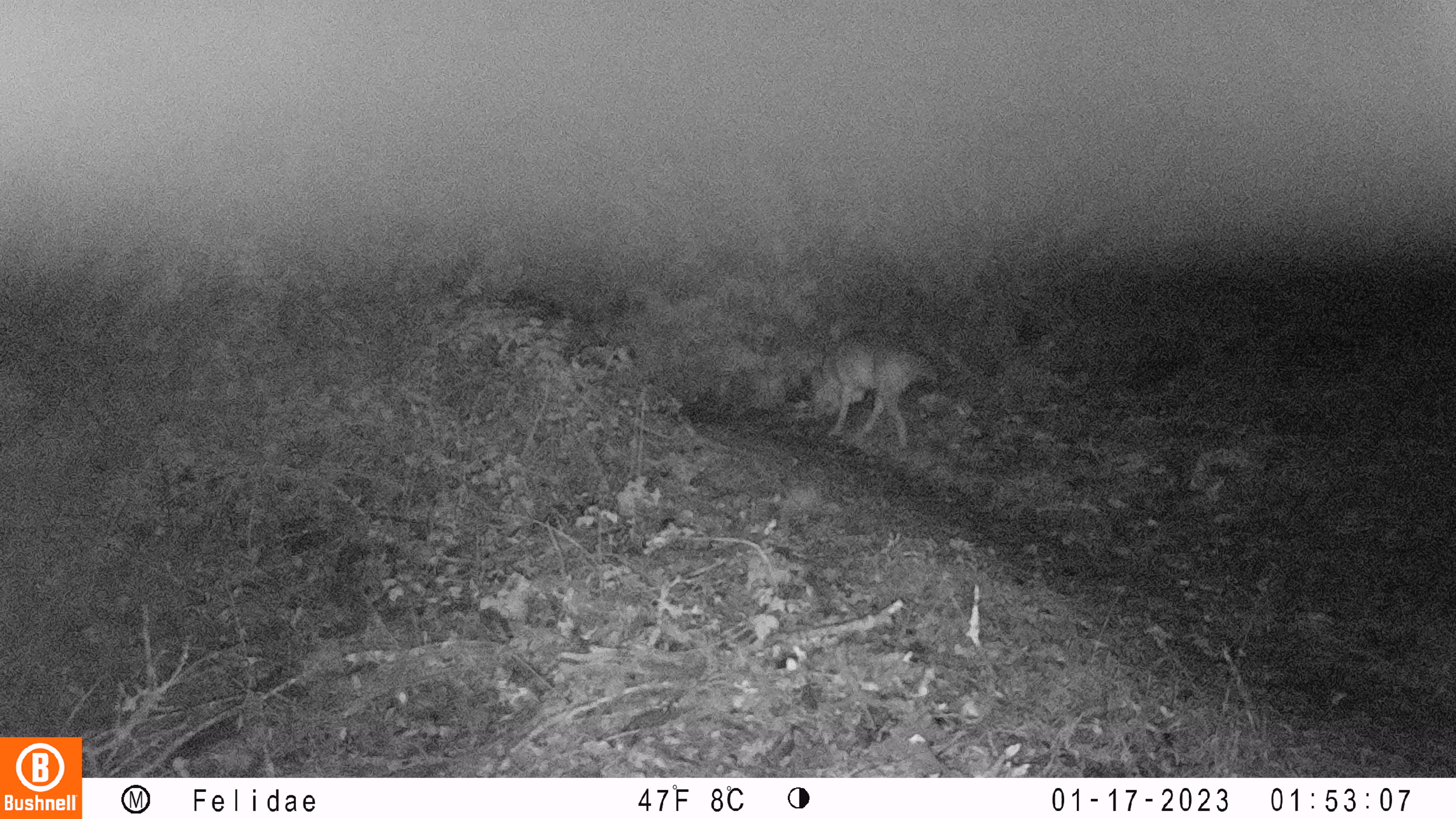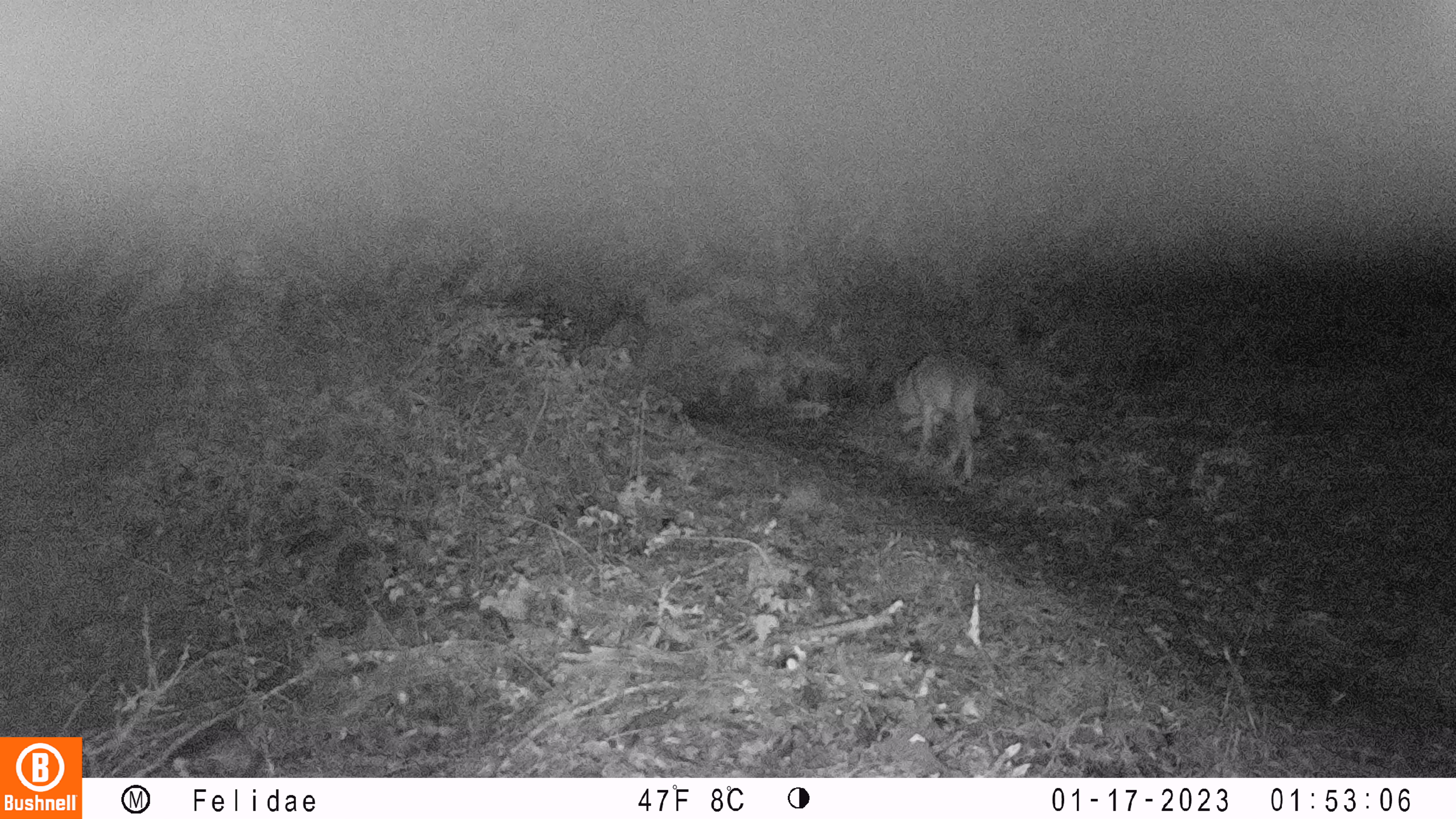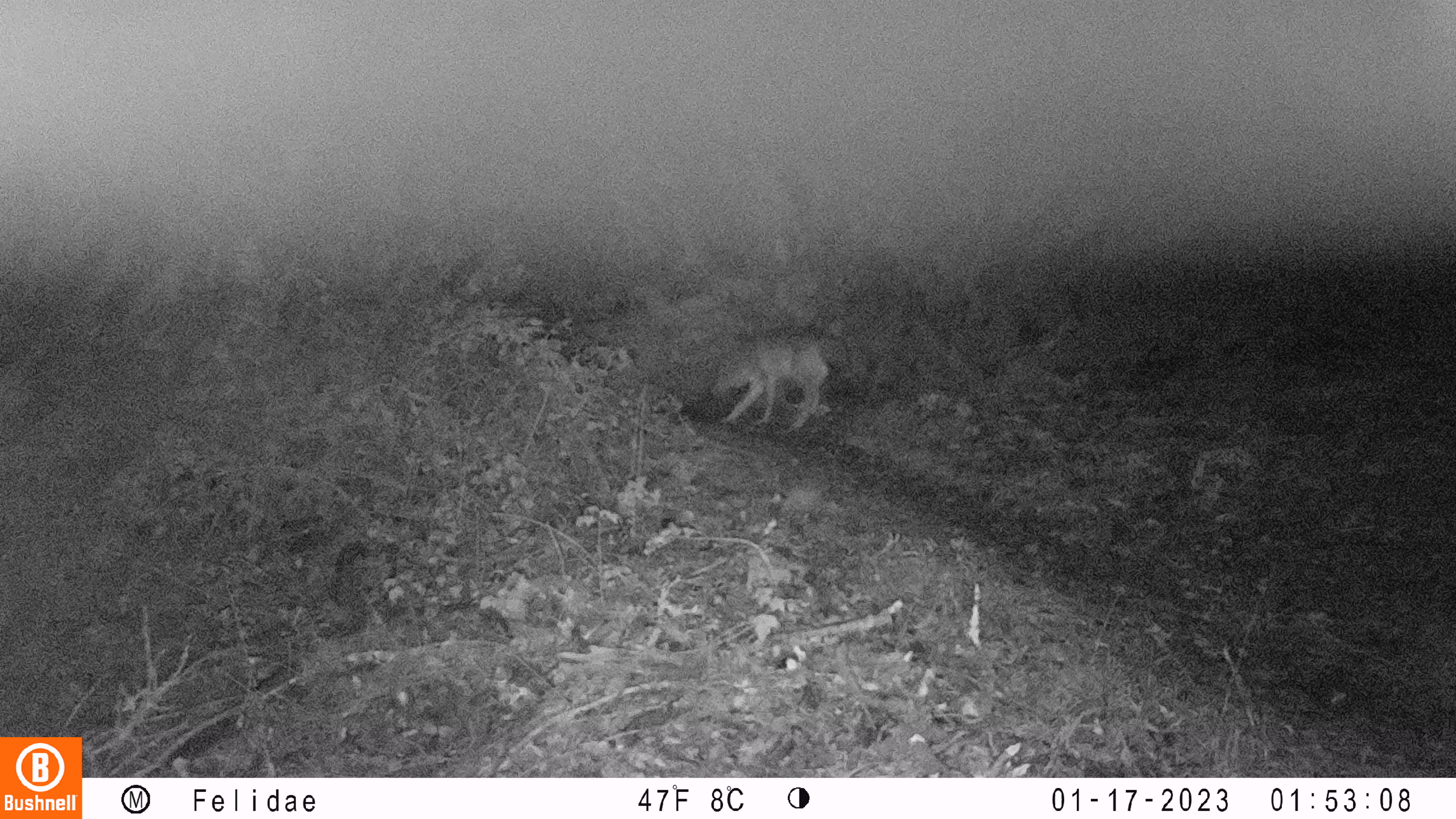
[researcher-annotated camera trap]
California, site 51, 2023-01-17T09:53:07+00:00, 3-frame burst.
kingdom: Animalia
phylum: Chordata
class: Mammalia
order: Carnivora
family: Canidae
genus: Canis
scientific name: Canis latrans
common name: coyote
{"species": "coyote (Canis latrans)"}